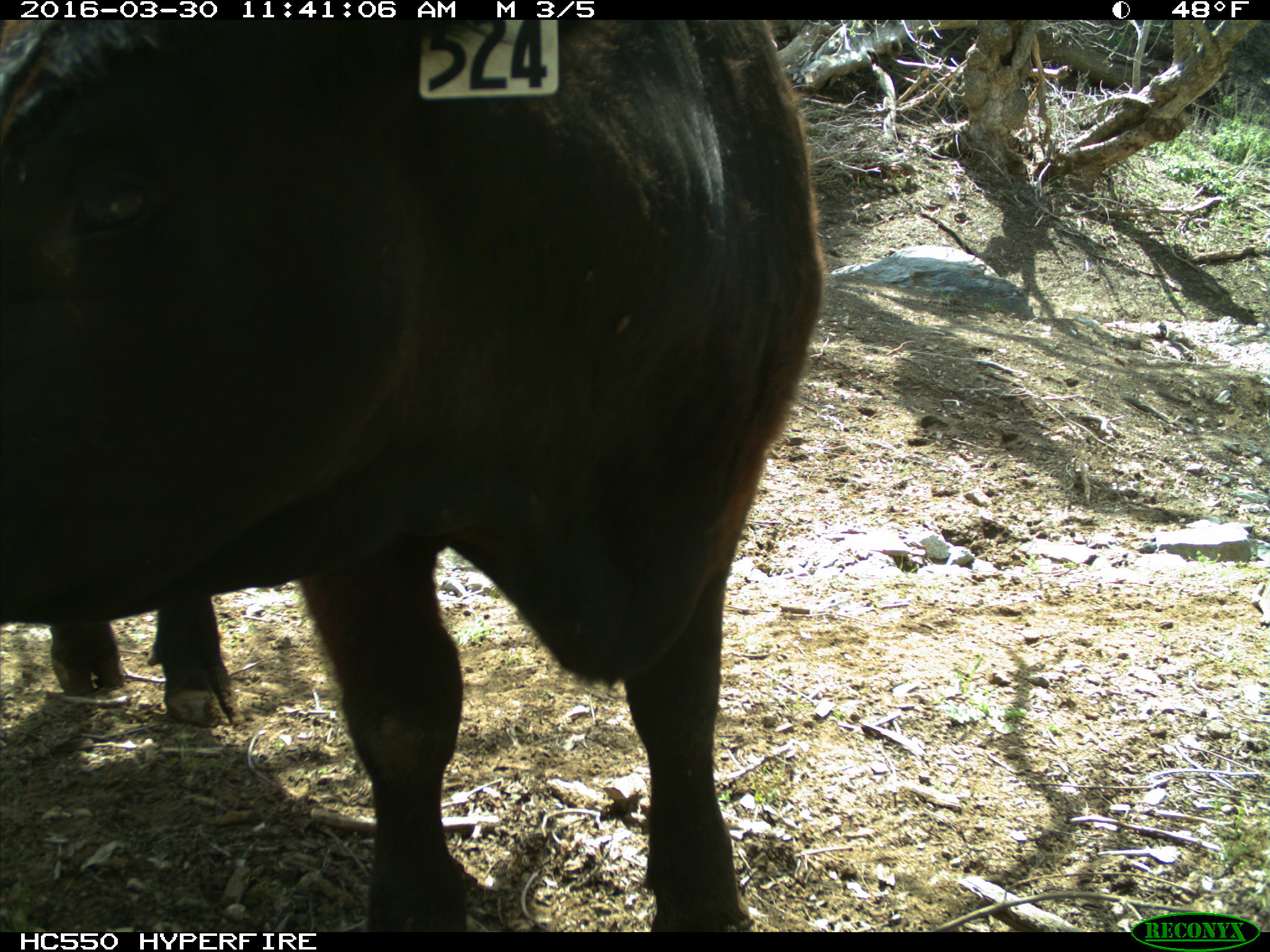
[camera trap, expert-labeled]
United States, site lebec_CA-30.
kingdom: Animalia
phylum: Chordata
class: Mammalia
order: Artiodactyla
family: Bovidae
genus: Bos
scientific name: Bos taurus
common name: domestic cow